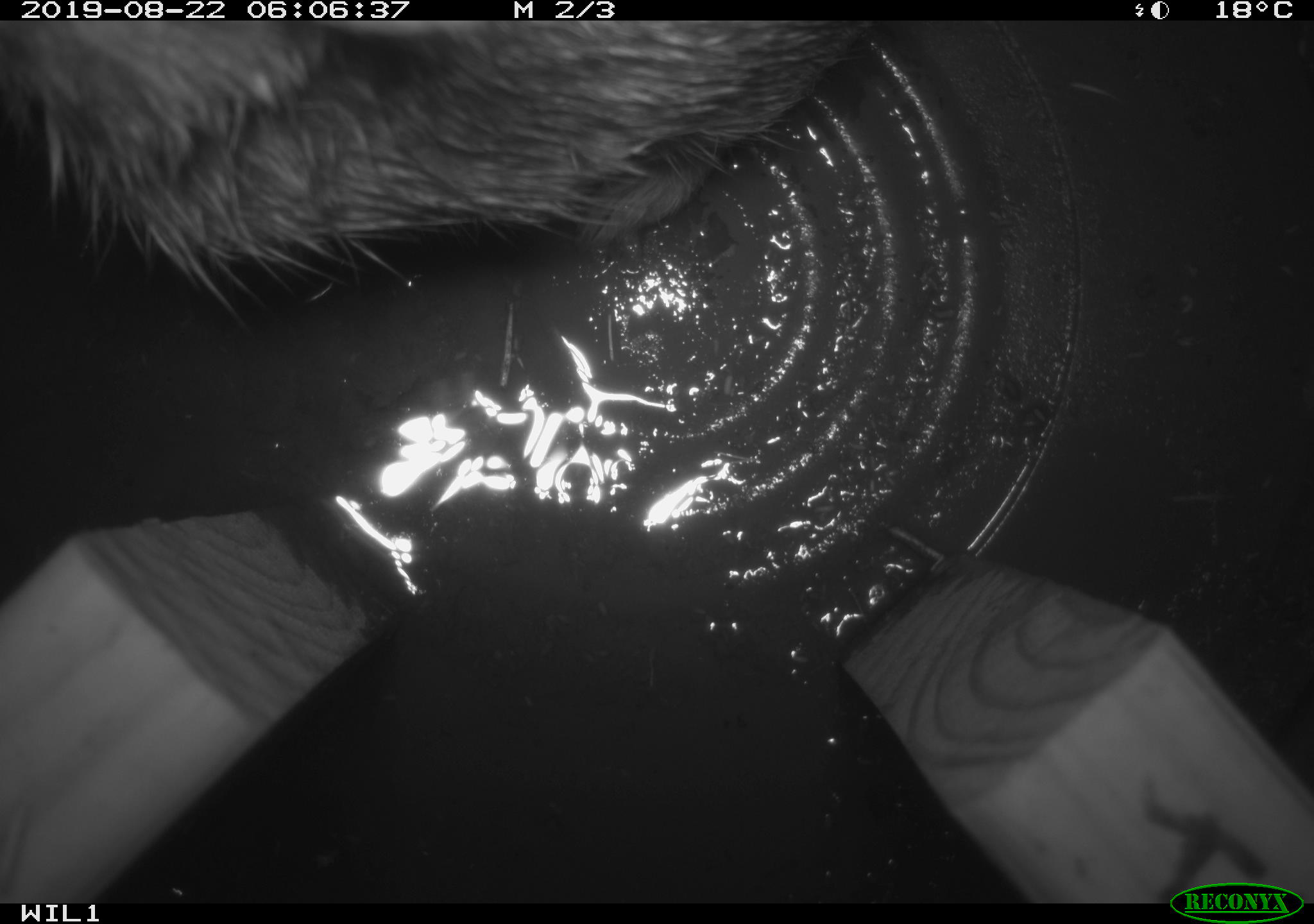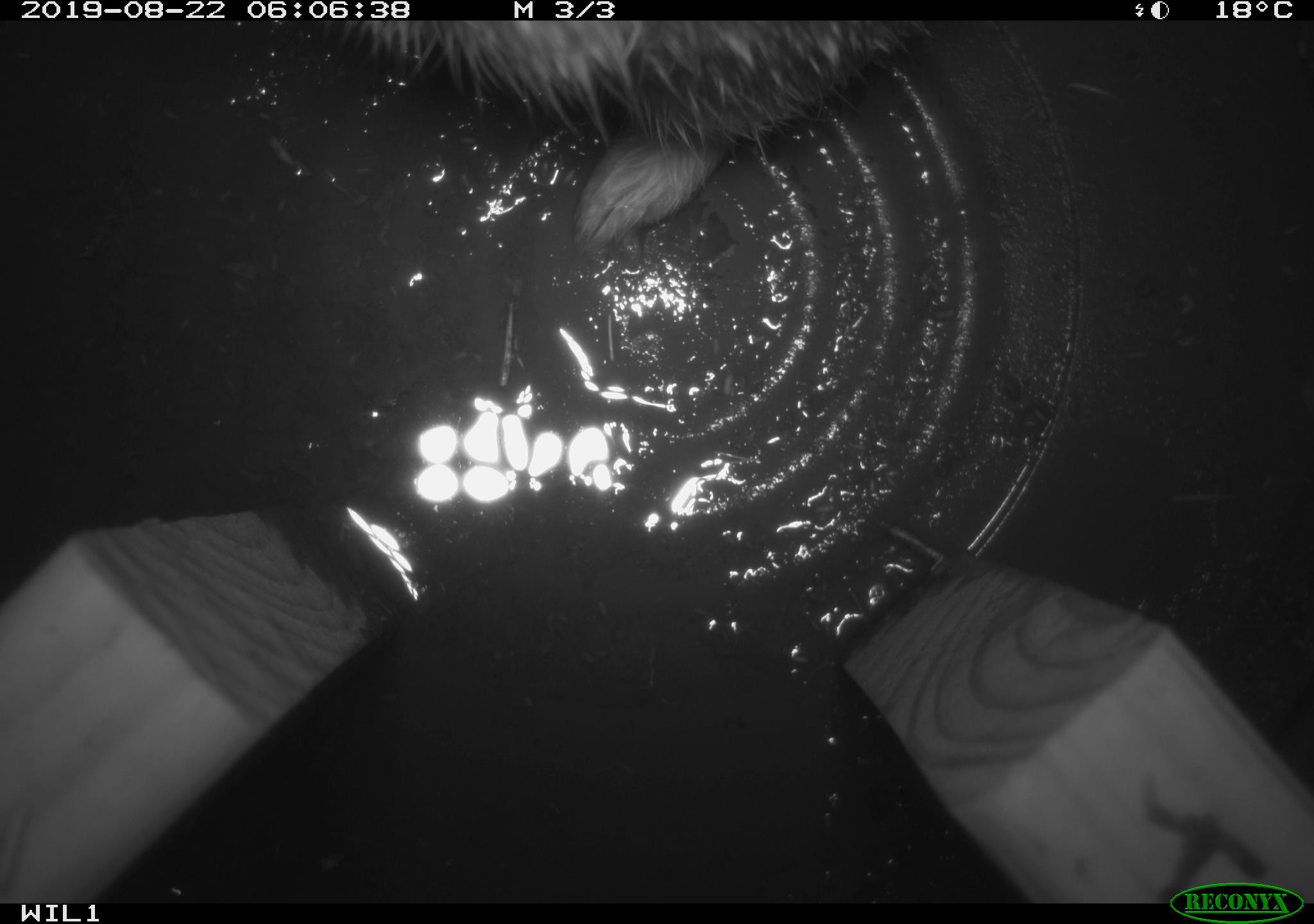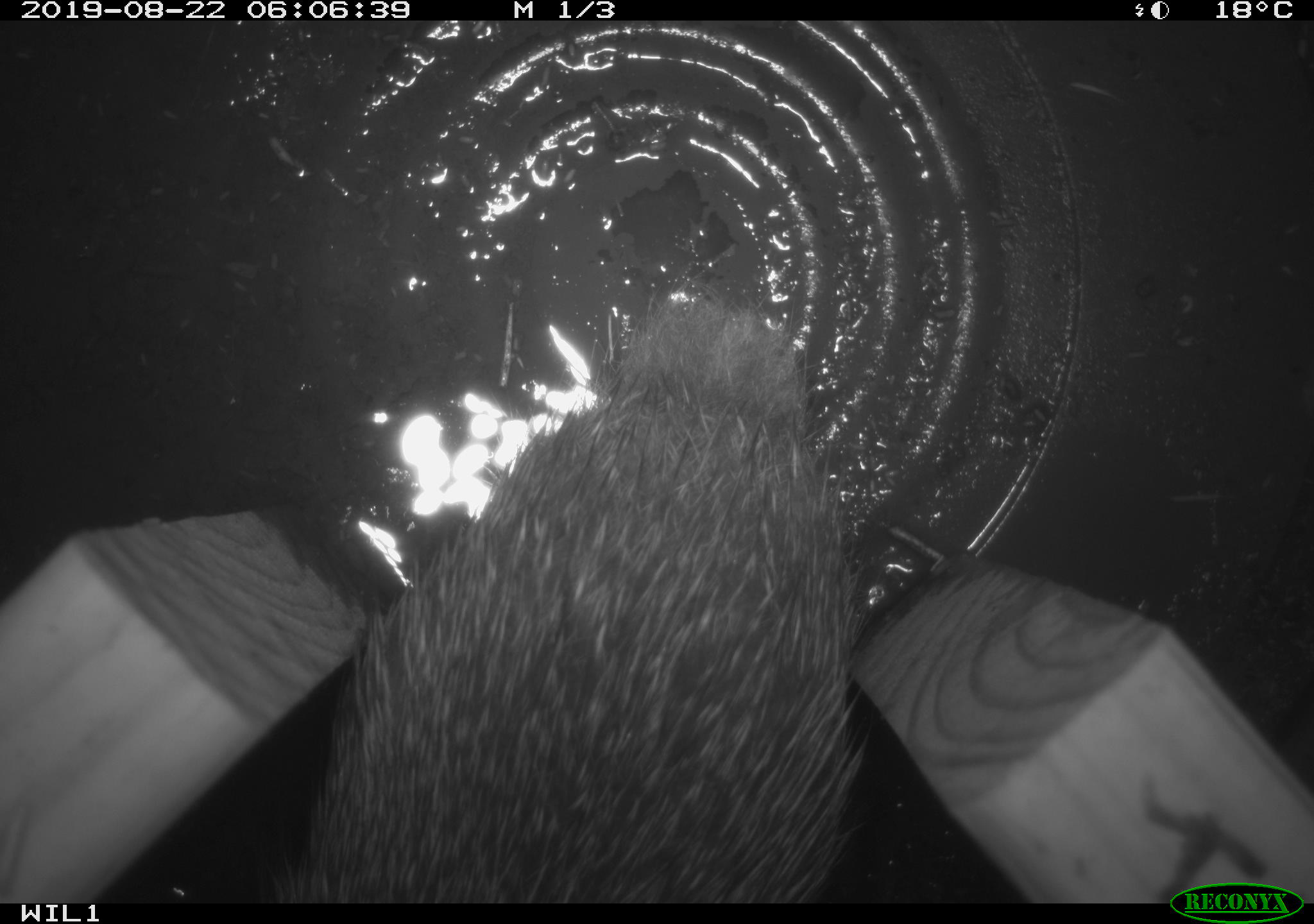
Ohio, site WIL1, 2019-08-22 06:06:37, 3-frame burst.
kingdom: Animalia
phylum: Chordata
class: Mammalia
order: Lagomorpha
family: Leporidae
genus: Sylvilagus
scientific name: Sylvilagus floridanus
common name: eastern cottontail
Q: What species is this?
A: Eastern cottontail (Sylvilagus floridanus).